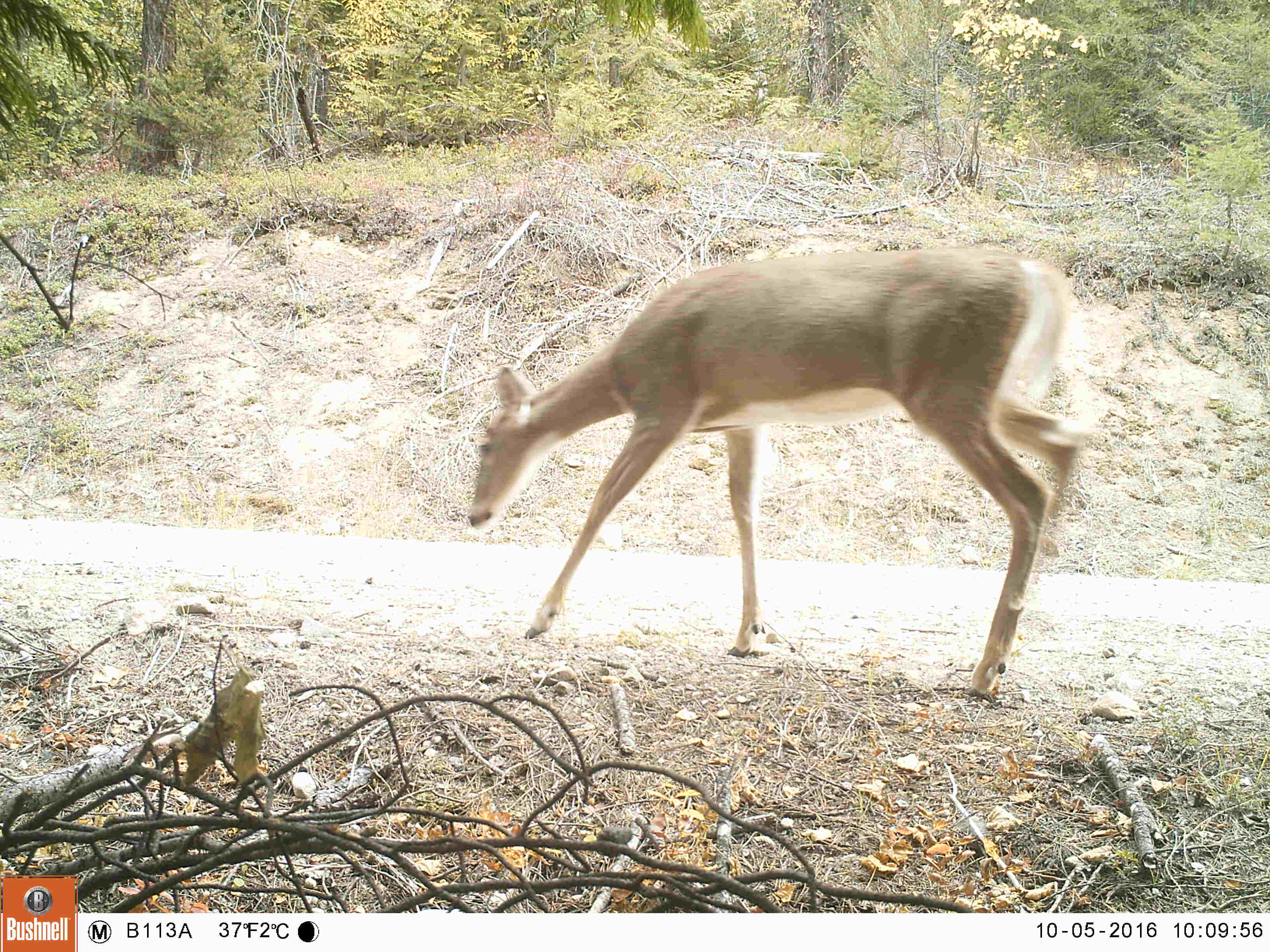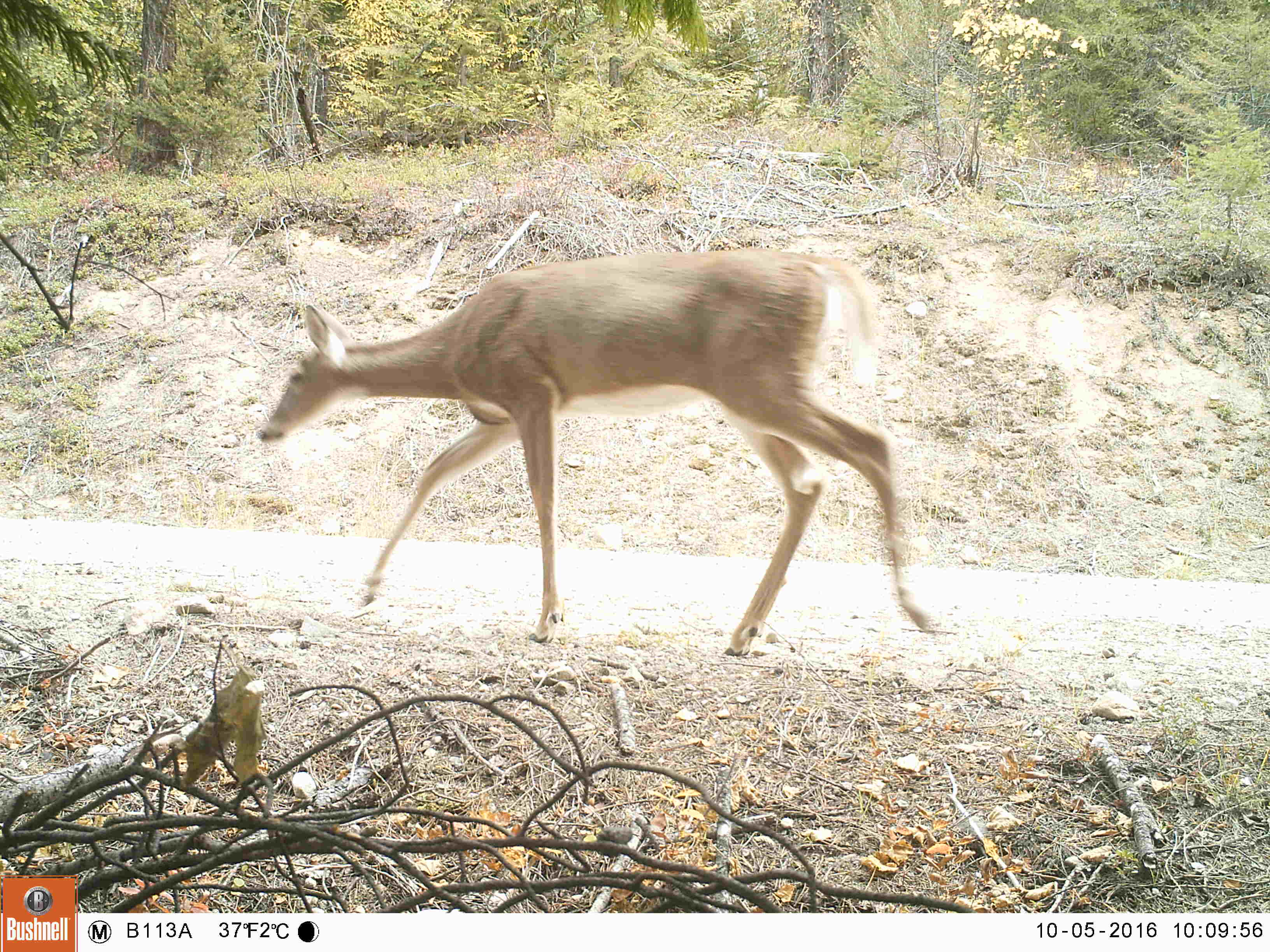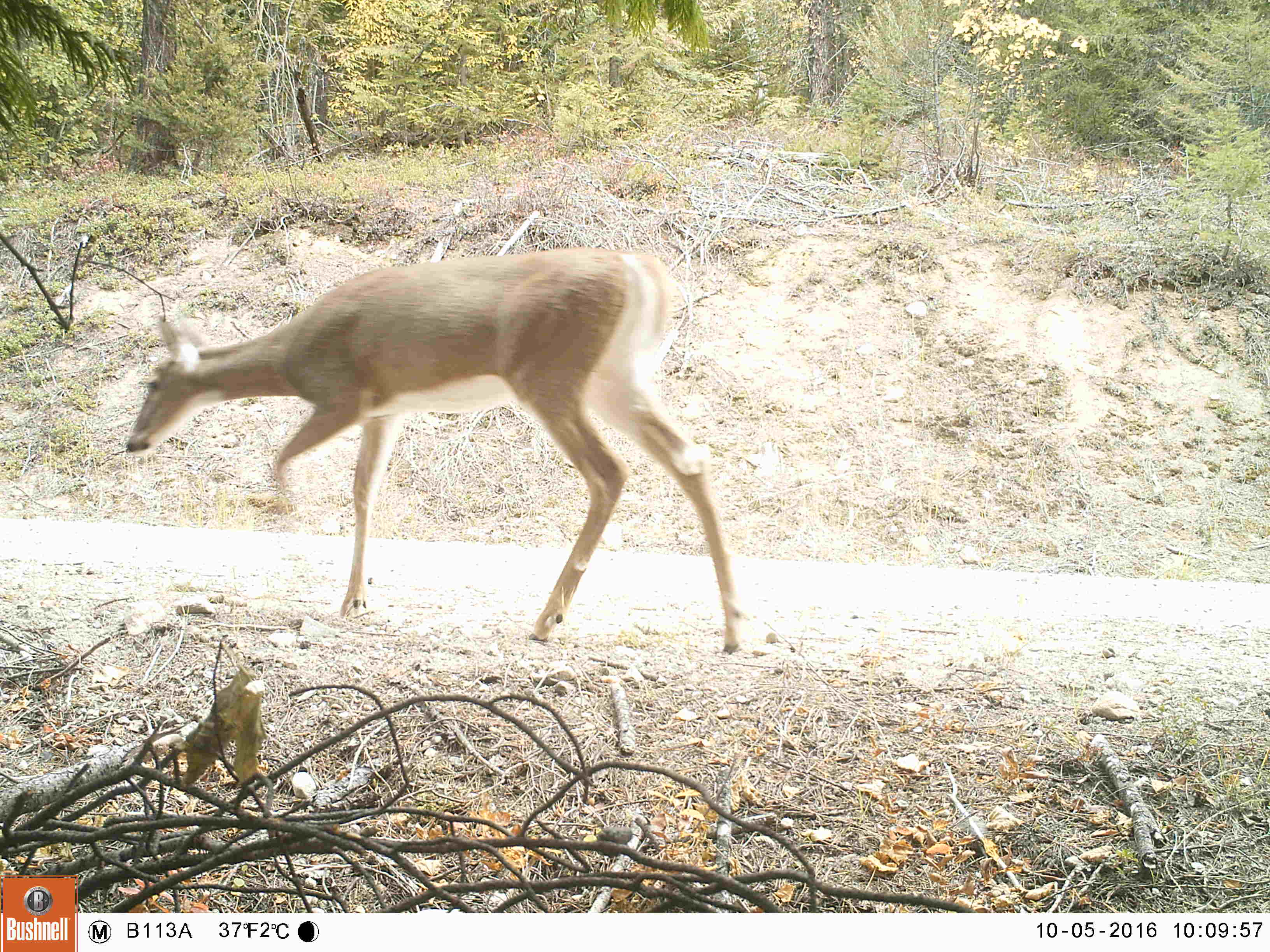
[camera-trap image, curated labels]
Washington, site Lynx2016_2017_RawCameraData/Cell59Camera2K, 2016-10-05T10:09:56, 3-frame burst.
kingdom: Animalia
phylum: Chordata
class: Mammalia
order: Artiodactyla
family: Cervidae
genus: Odocoileus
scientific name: Odocoileus virginianus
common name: white-tailed deer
Odocoileus virginianus (white-tailed deer). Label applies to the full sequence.